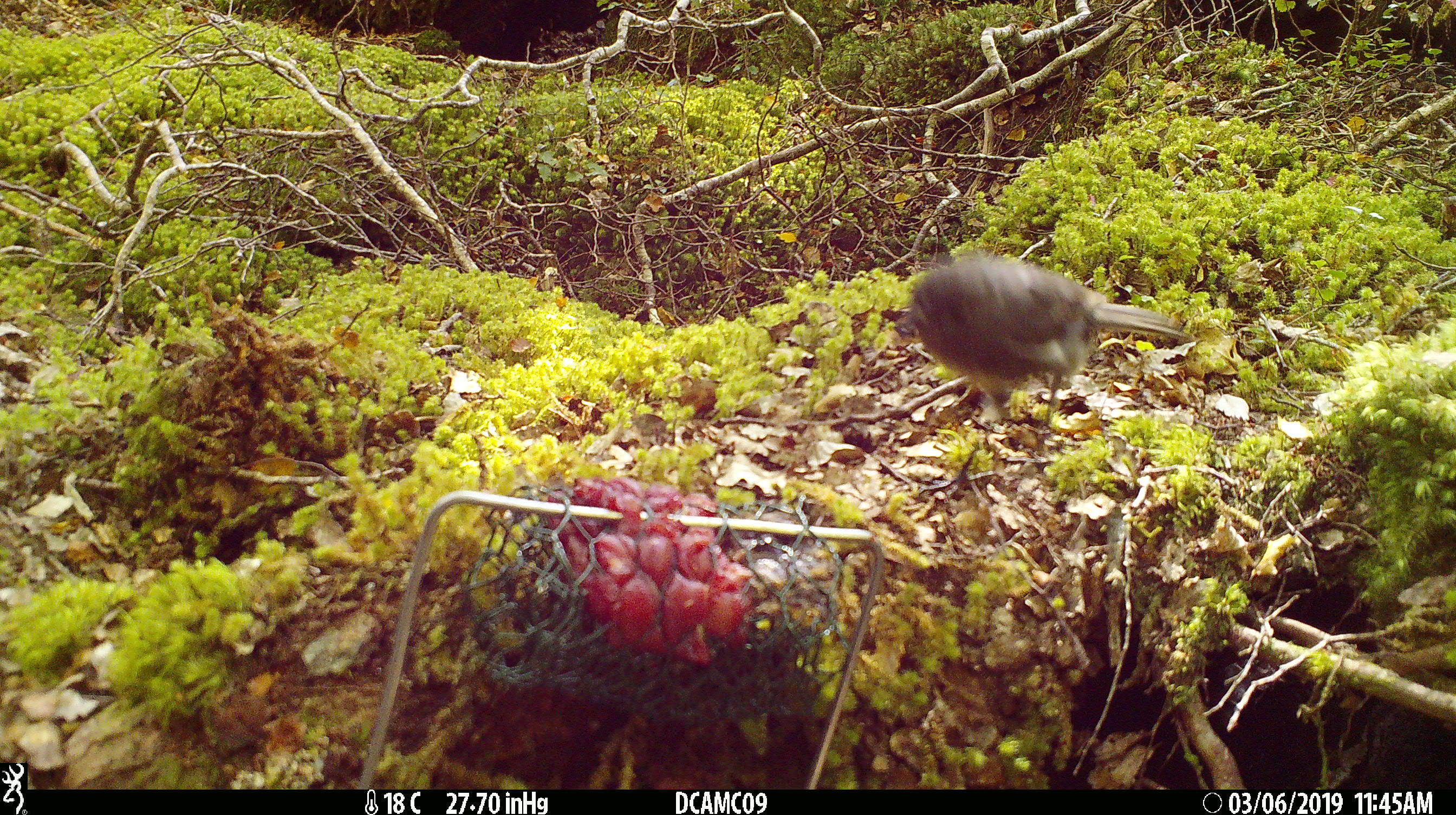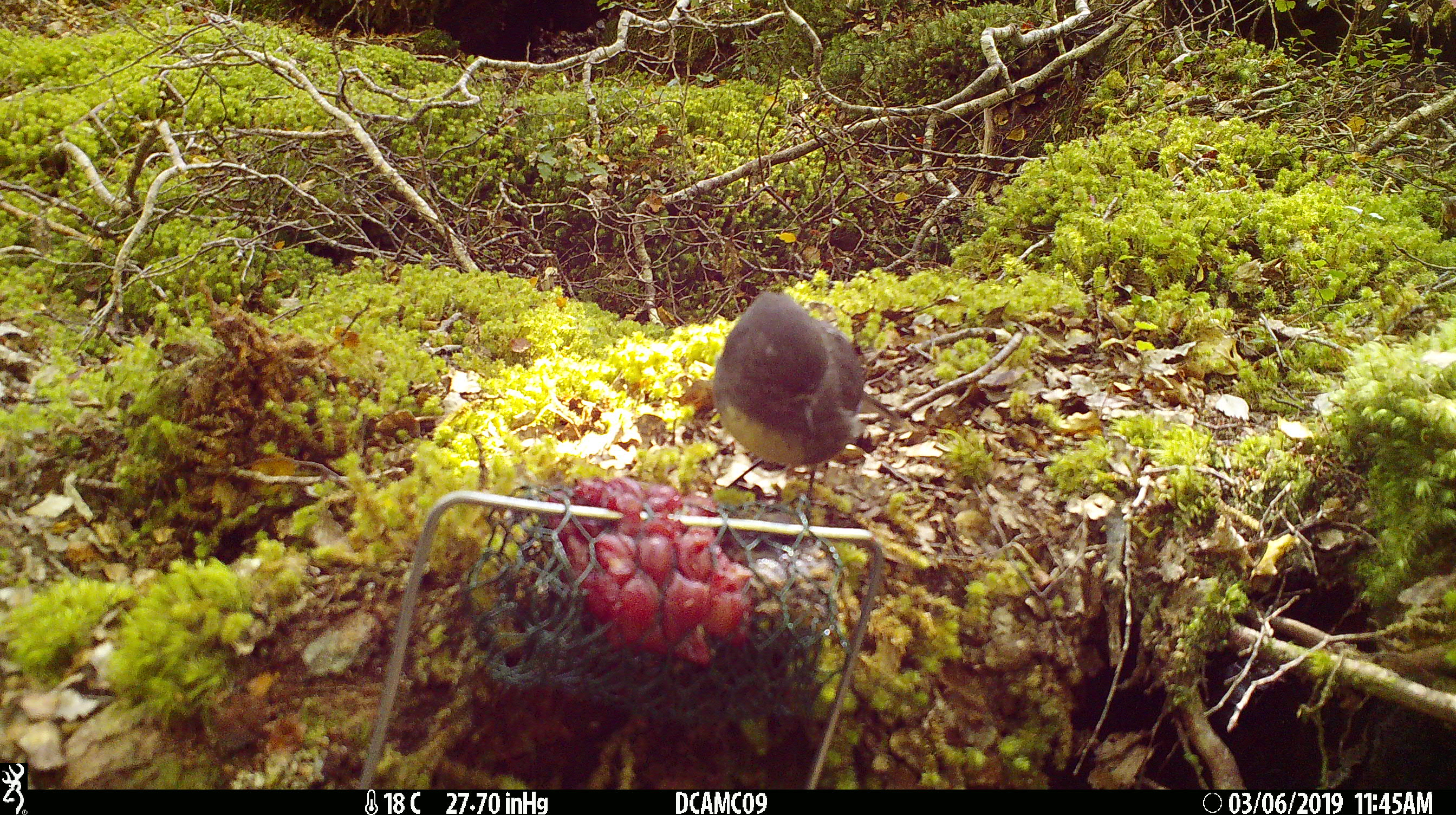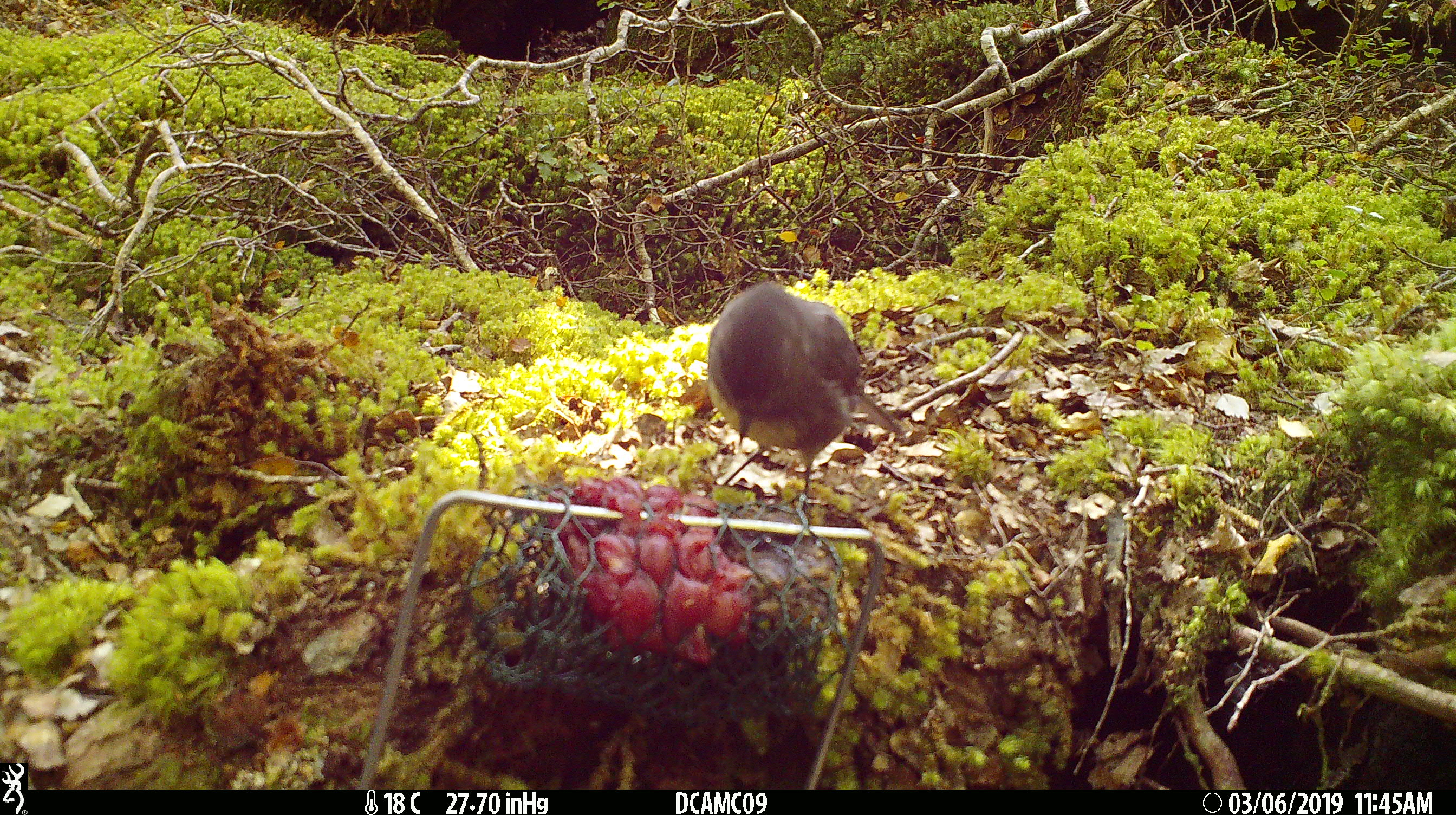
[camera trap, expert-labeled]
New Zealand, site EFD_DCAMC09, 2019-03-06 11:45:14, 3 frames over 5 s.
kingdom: Animalia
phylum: Chordata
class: Aves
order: Passeriformes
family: Petroicidae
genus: Petroica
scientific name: Petroica australis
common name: new zealand robin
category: robin